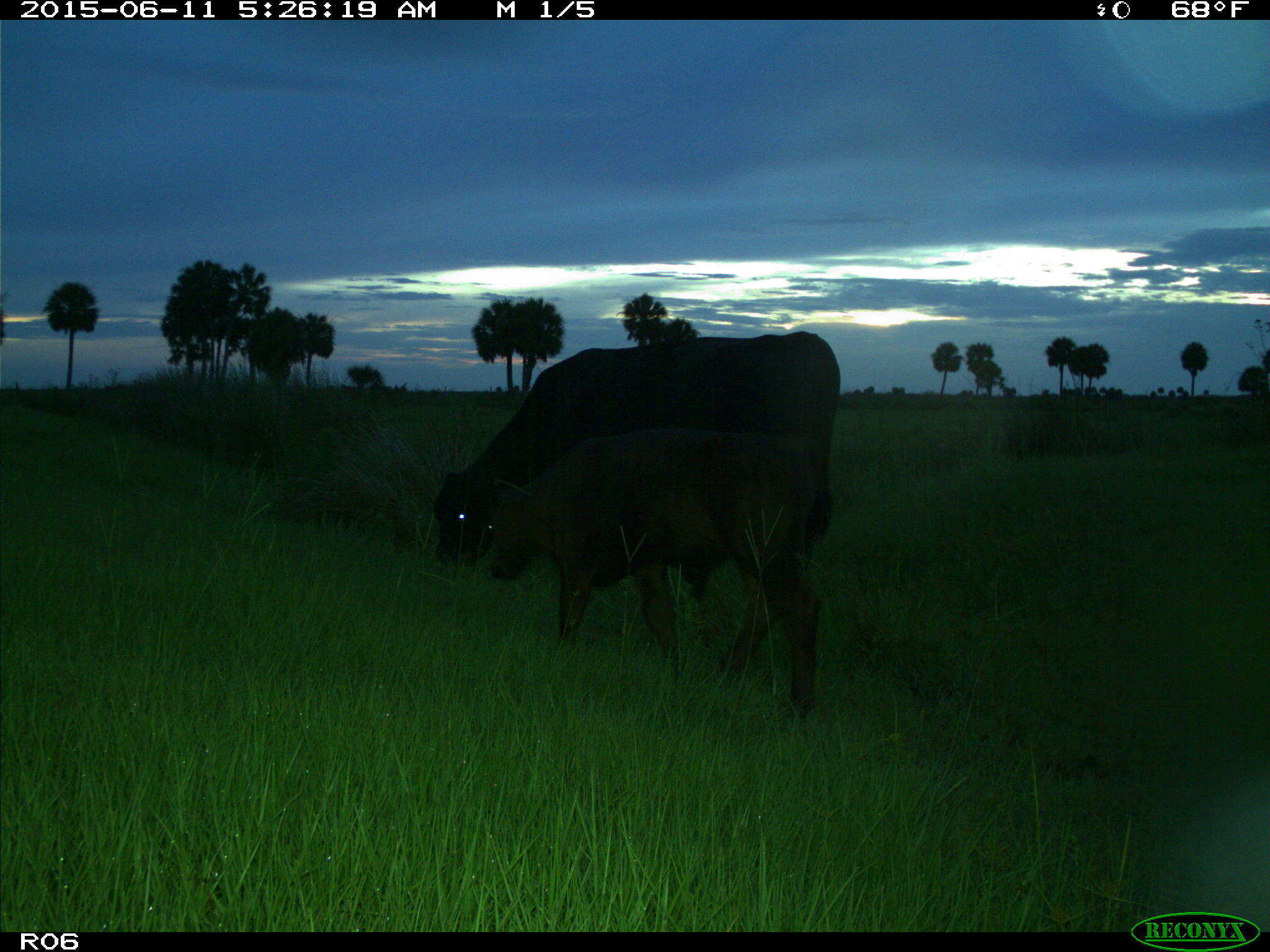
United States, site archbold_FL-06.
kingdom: Animalia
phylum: Chordata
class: Mammalia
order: Artiodactyla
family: Bovidae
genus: Bos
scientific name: Bos taurus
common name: domestic cow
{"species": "Bos taurus (domestic cow)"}